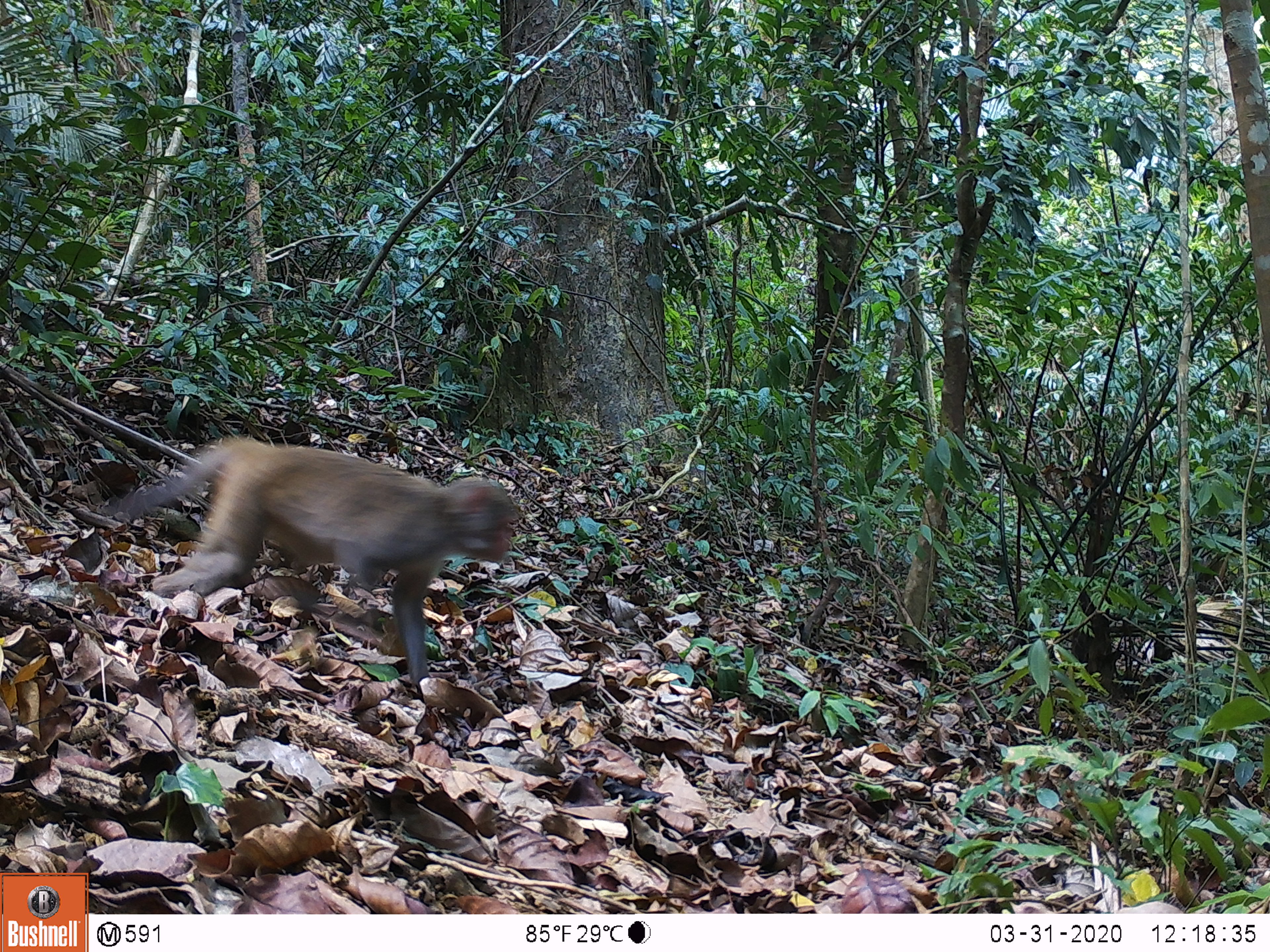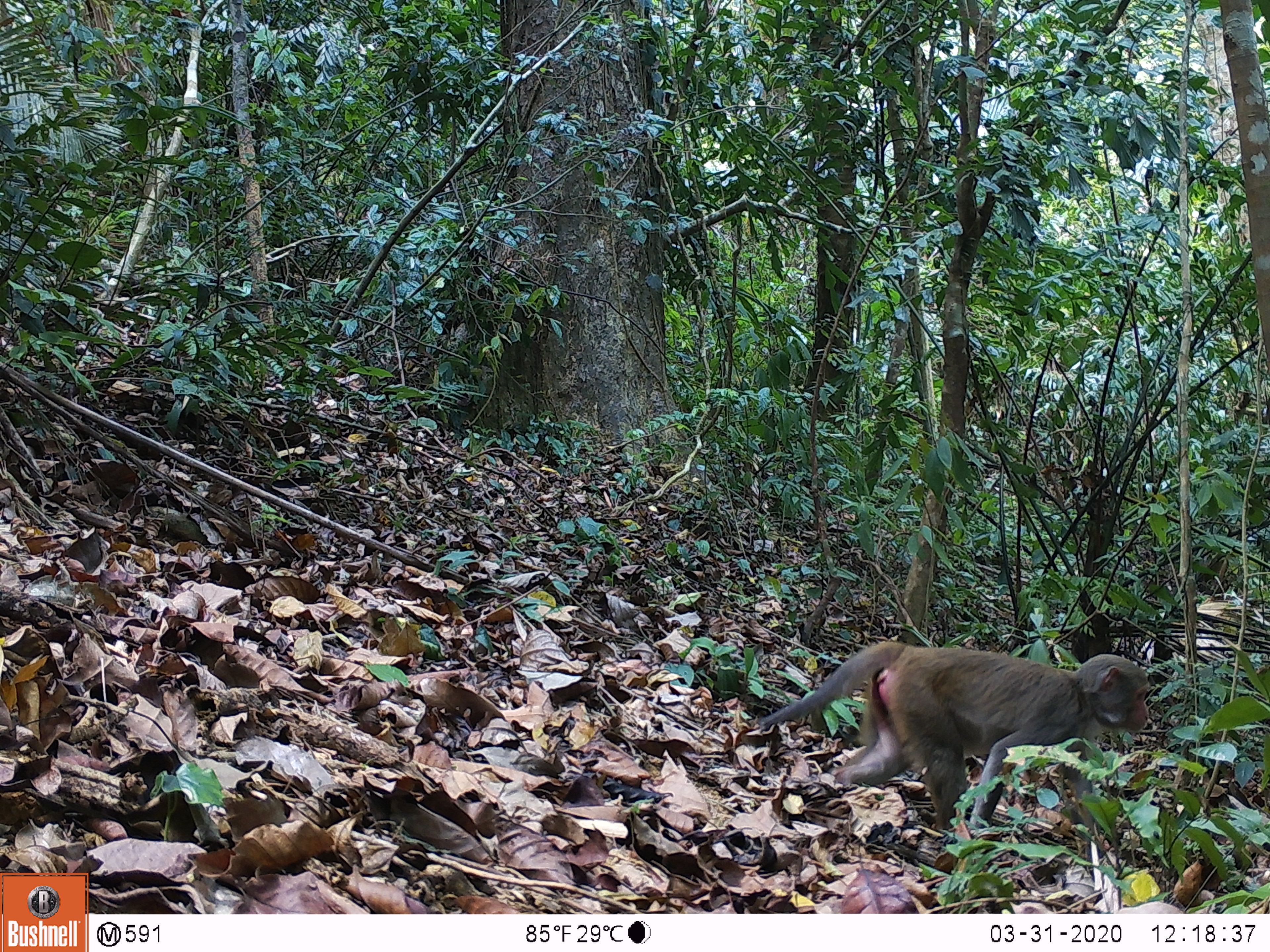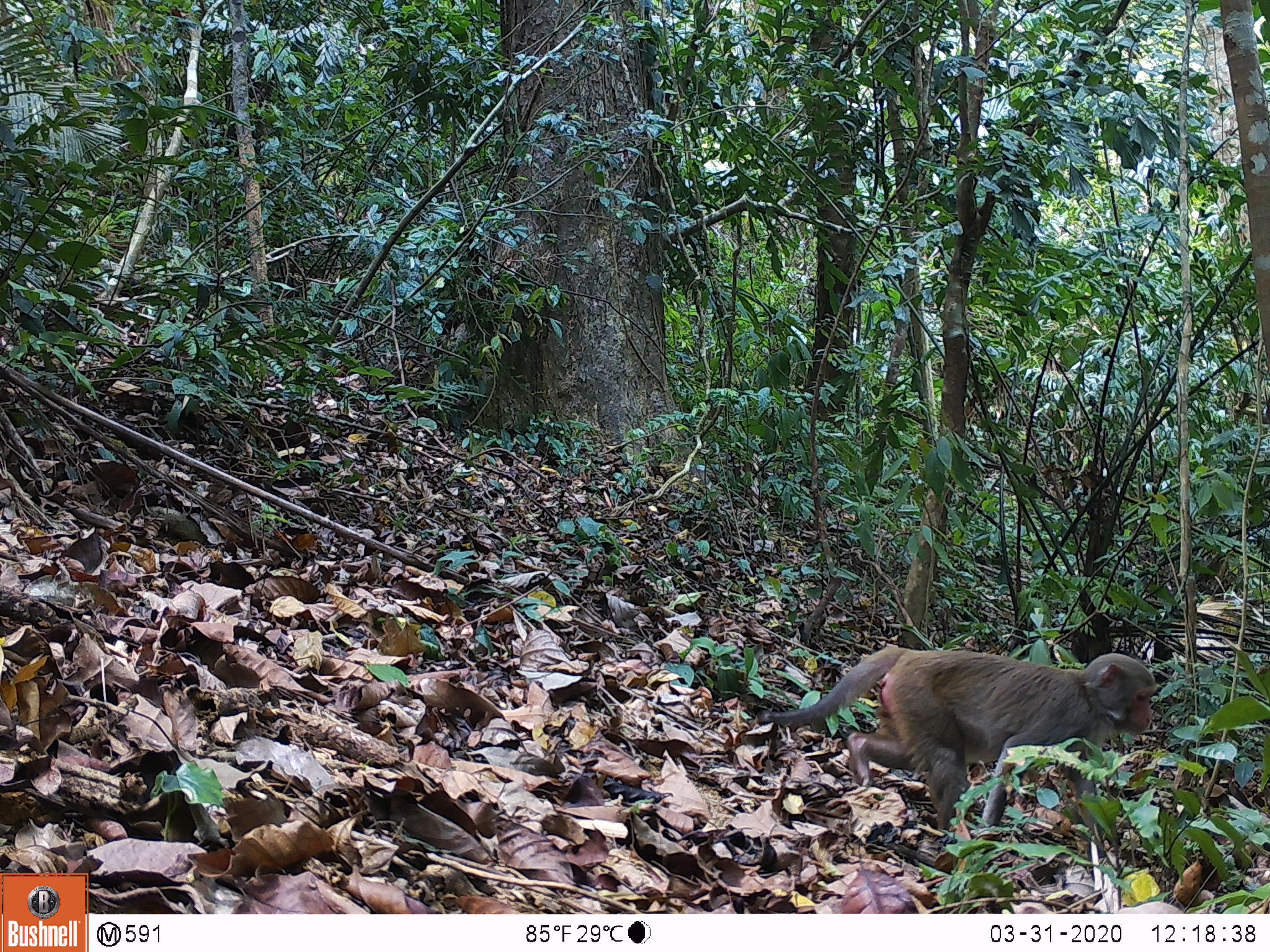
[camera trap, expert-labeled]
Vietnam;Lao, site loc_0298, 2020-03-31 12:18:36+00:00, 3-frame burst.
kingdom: Animalia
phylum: Chordata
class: Mammalia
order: Primates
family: Cercopithecidae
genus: Macaca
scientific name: Macaca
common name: macaques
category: assam or rhesus macaque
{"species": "assam or rhesus macaque (macaques) (Macaca)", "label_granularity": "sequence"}